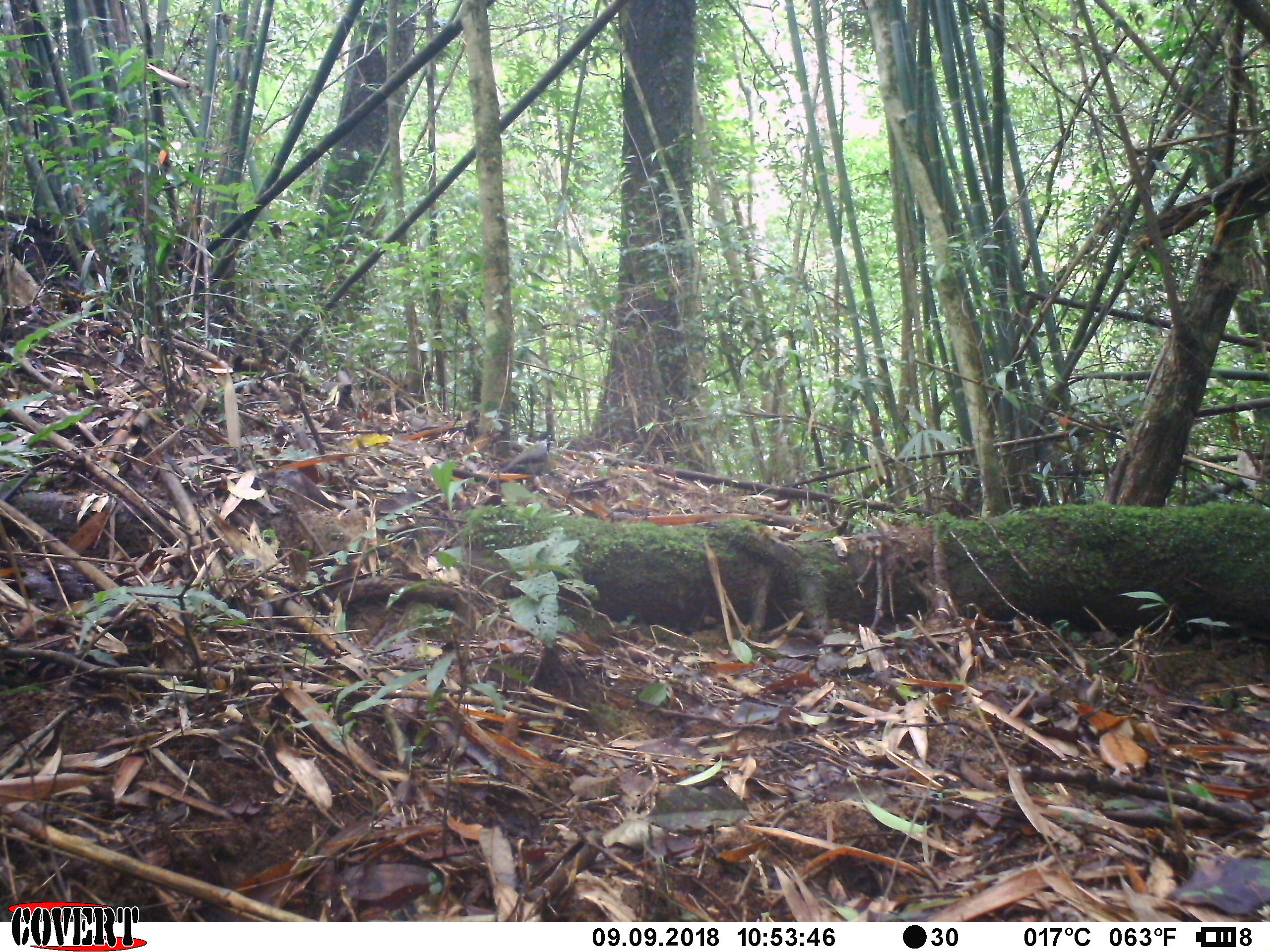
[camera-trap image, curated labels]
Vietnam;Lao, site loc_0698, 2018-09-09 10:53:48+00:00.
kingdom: Animalia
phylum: Chordata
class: Aves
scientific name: Aves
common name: bird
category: unidentified bird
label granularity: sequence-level